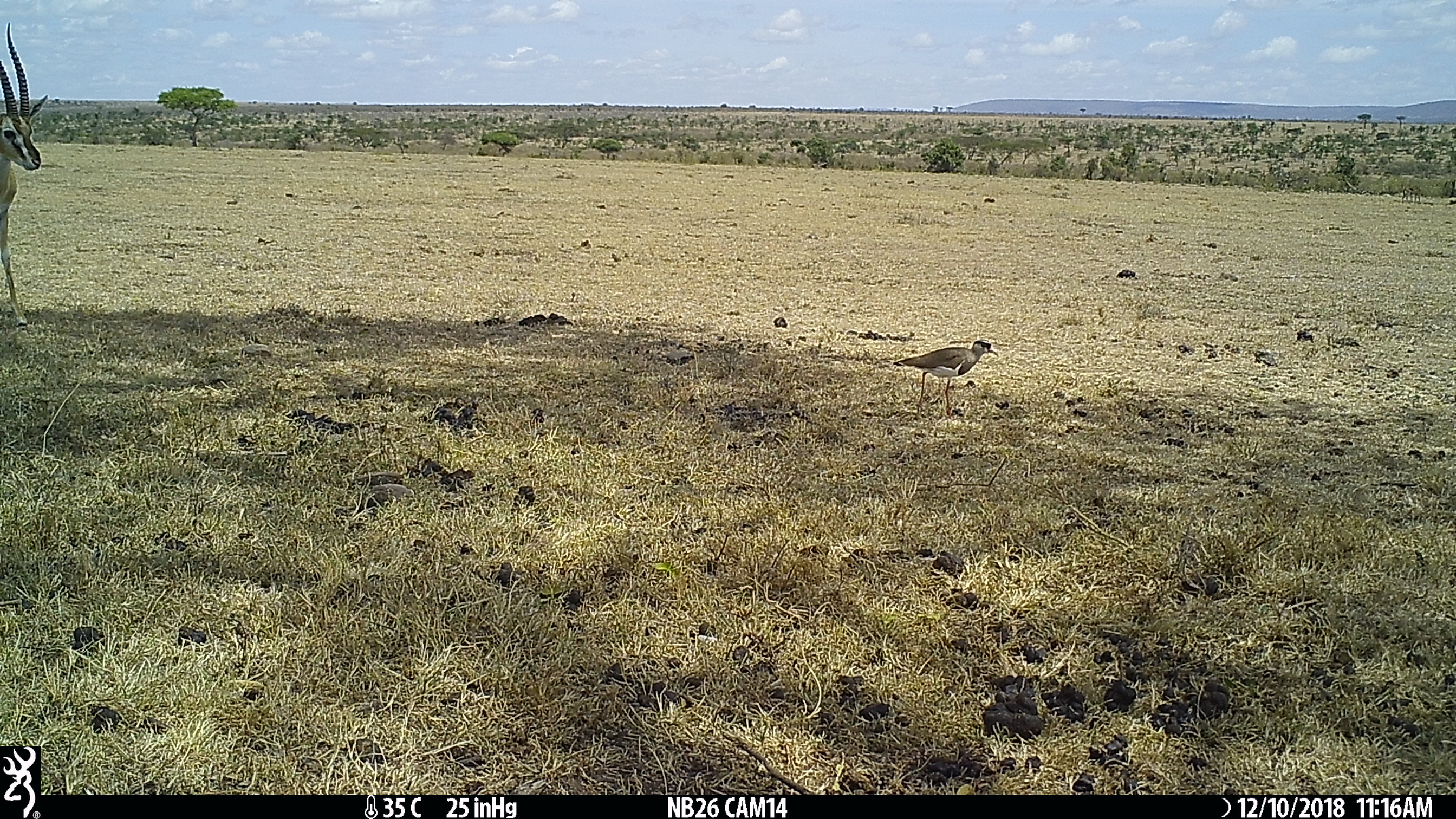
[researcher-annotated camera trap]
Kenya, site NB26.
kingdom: Animalia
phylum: Chordata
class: Aves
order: Charadriiformes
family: Charadriidae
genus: Vanellus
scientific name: Vanellus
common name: lapwing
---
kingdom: Animalia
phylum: Chordata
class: Mammalia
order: Artiodactyla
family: Bovidae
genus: Eudorcas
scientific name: Eudorcas thomsonii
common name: thomon's gazelle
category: gazelle thomsons